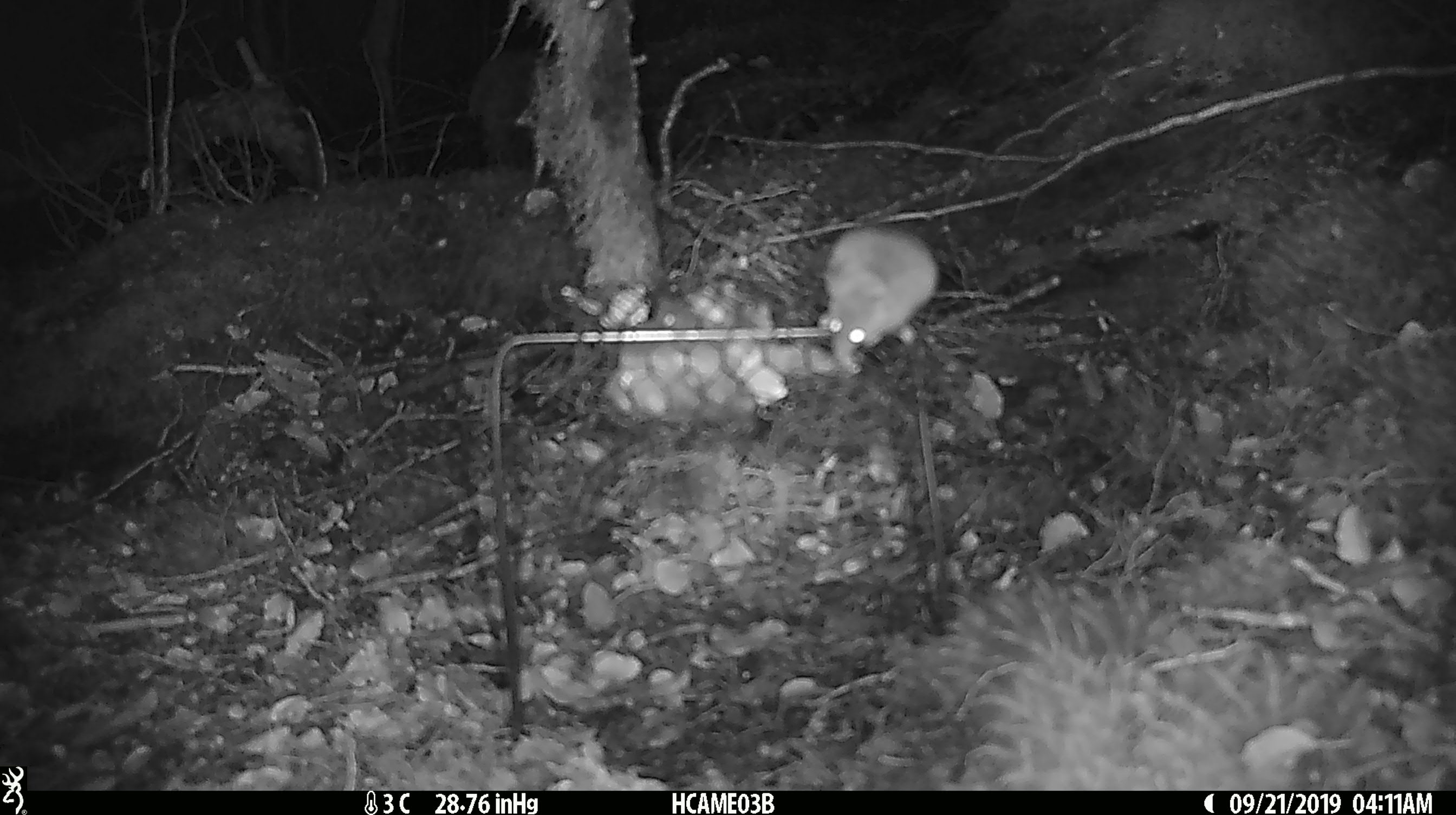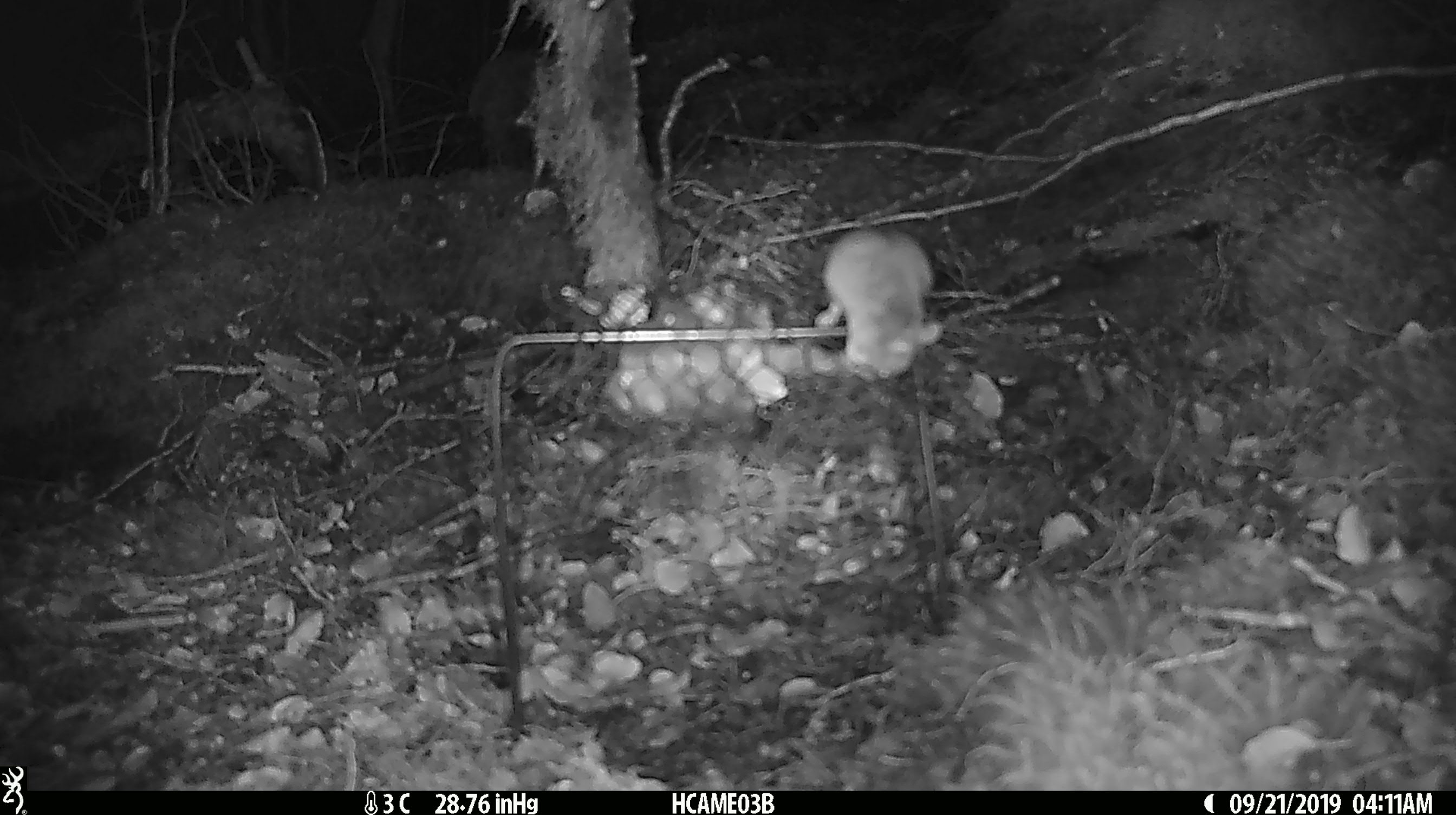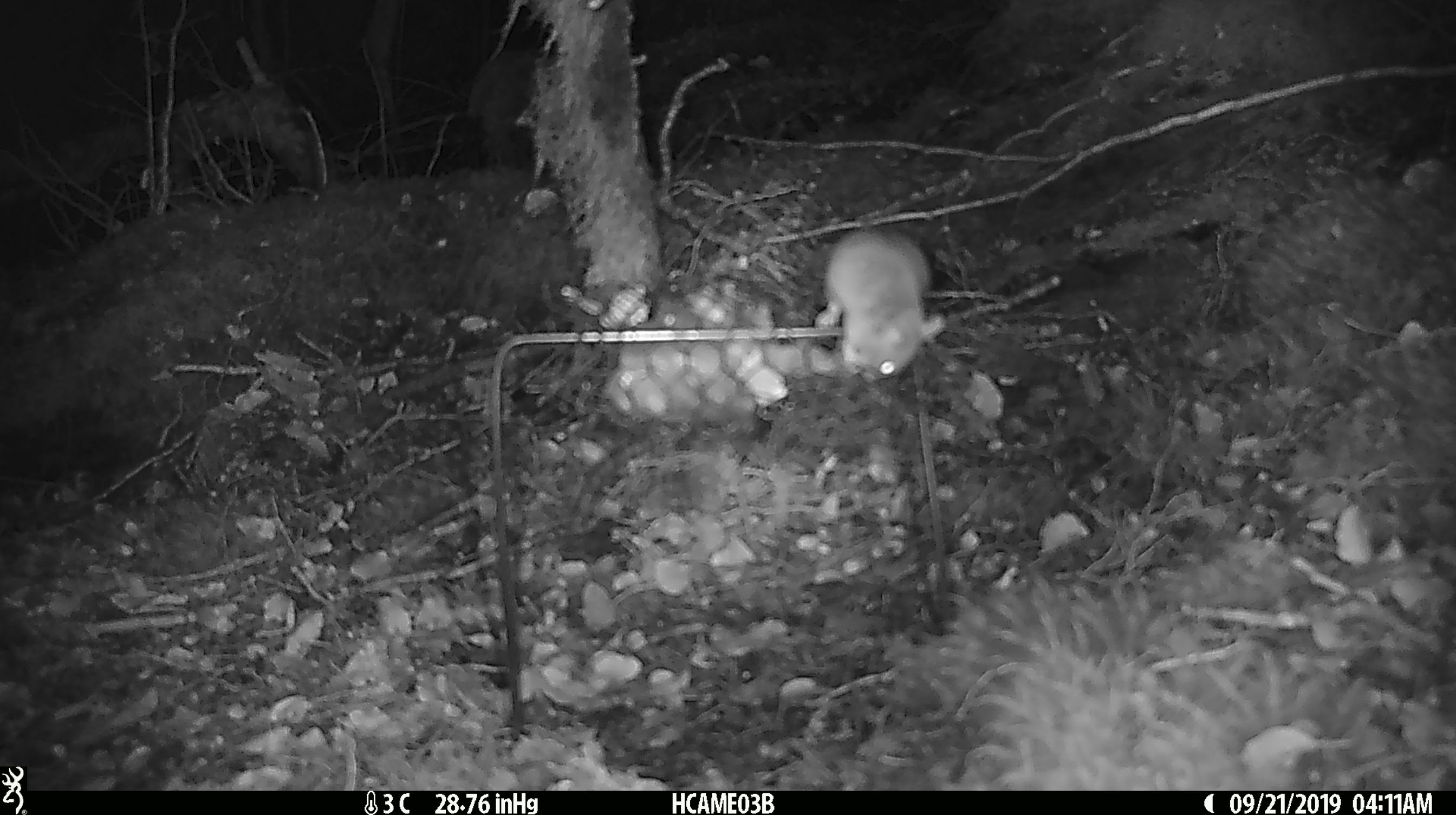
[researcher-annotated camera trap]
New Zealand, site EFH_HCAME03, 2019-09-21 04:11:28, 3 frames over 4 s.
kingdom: Animalia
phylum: Chordata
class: Mammalia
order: Rodentia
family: Muridae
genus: Mus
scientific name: Mus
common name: mouse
Mouse (Mus).